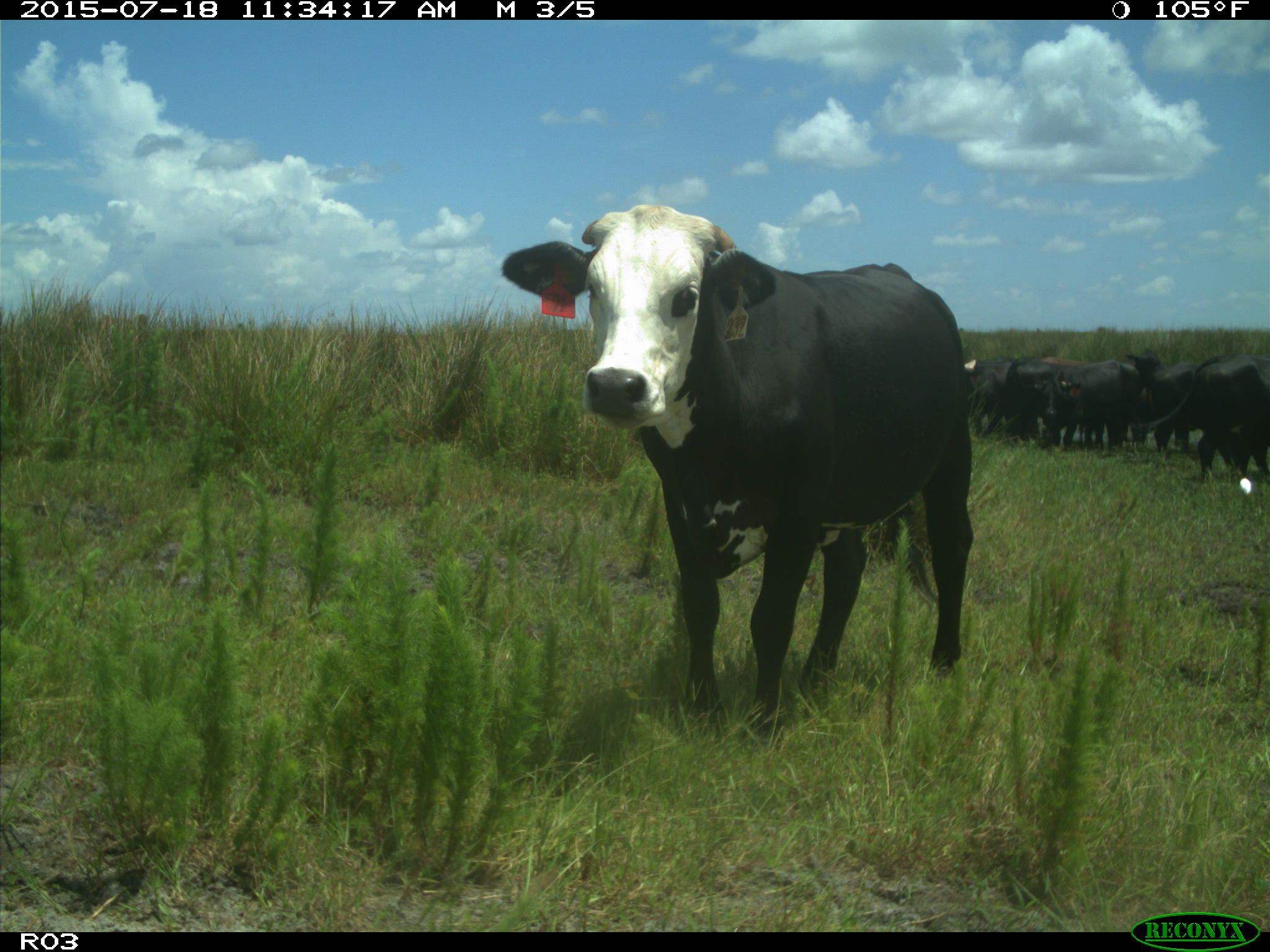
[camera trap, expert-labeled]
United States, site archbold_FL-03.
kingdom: Animalia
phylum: Chordata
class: Mammalia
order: Artiodactyla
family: Bovidae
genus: Bos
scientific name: Bos taurus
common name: domestic cow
Bos taurus (domestic cow).